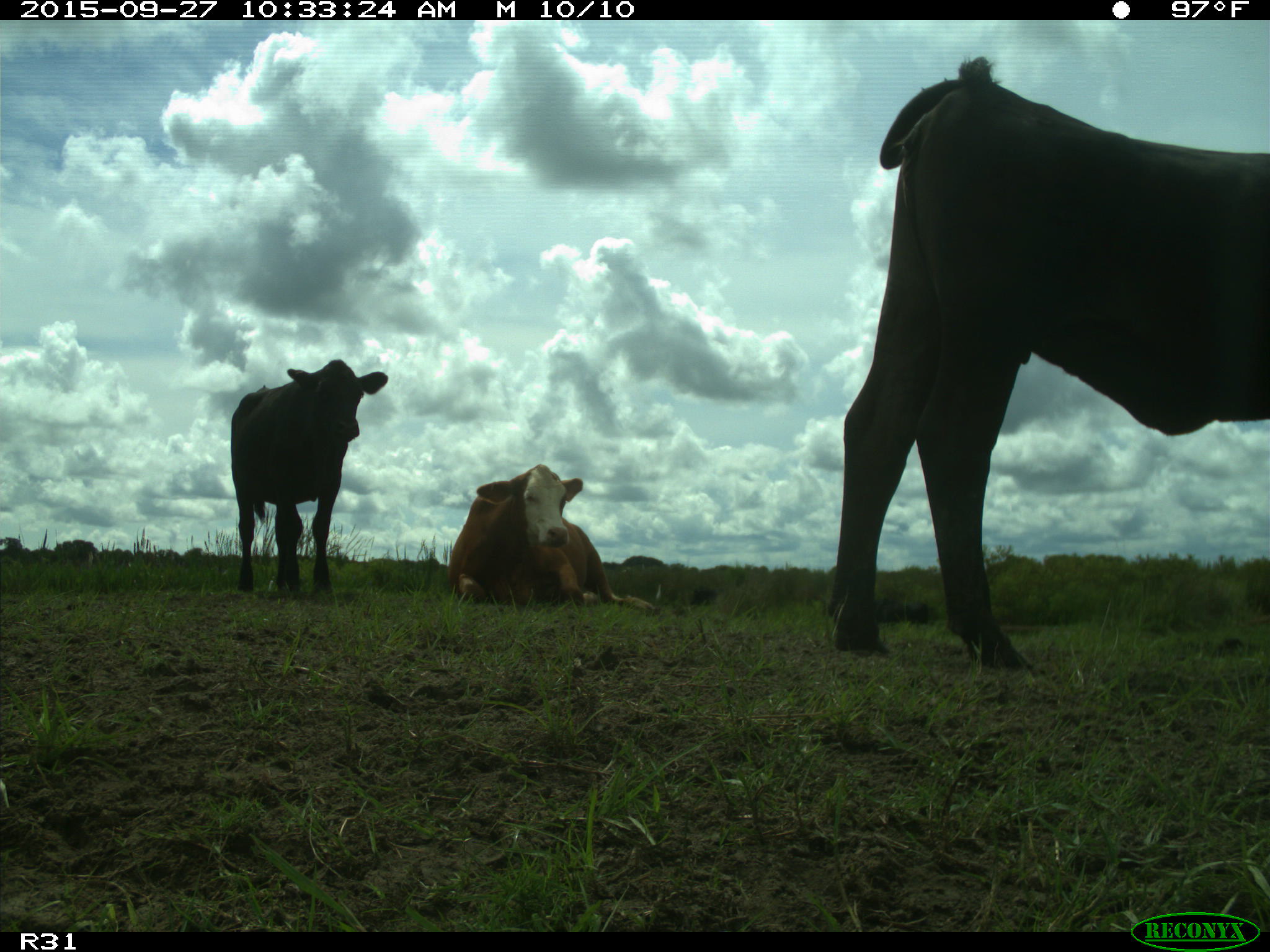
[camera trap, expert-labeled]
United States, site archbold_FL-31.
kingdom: Animalia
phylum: Chordata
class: Mammalia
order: Artiodactyla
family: Bovidae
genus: Bos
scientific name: Bos taurus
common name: domestic cow